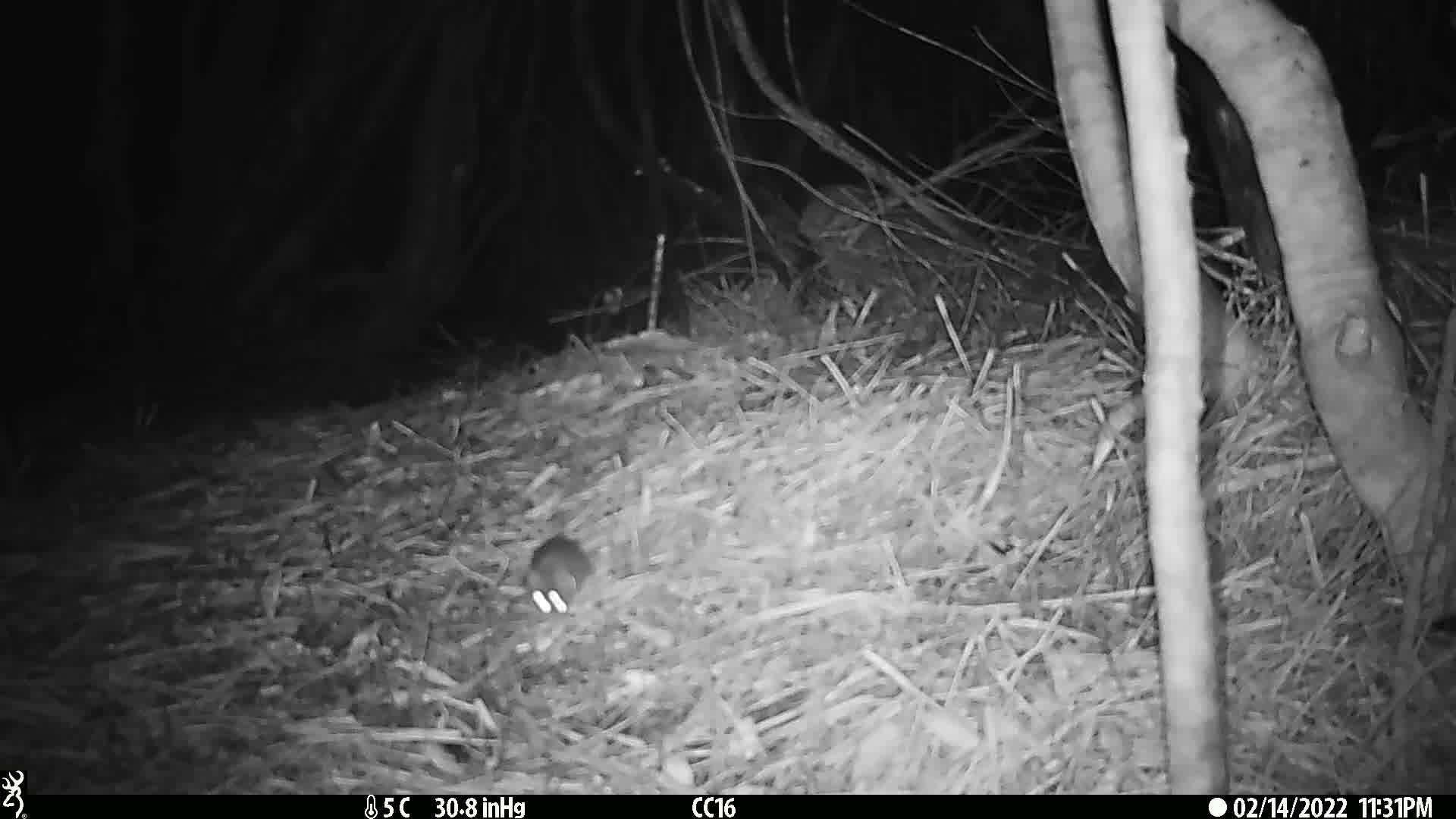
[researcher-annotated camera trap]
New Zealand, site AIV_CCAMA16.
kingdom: Animalia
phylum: Chordata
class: Mammalia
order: Rodentia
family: Muridae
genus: Mus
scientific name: Mus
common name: mouse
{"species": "mouse (Mus)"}